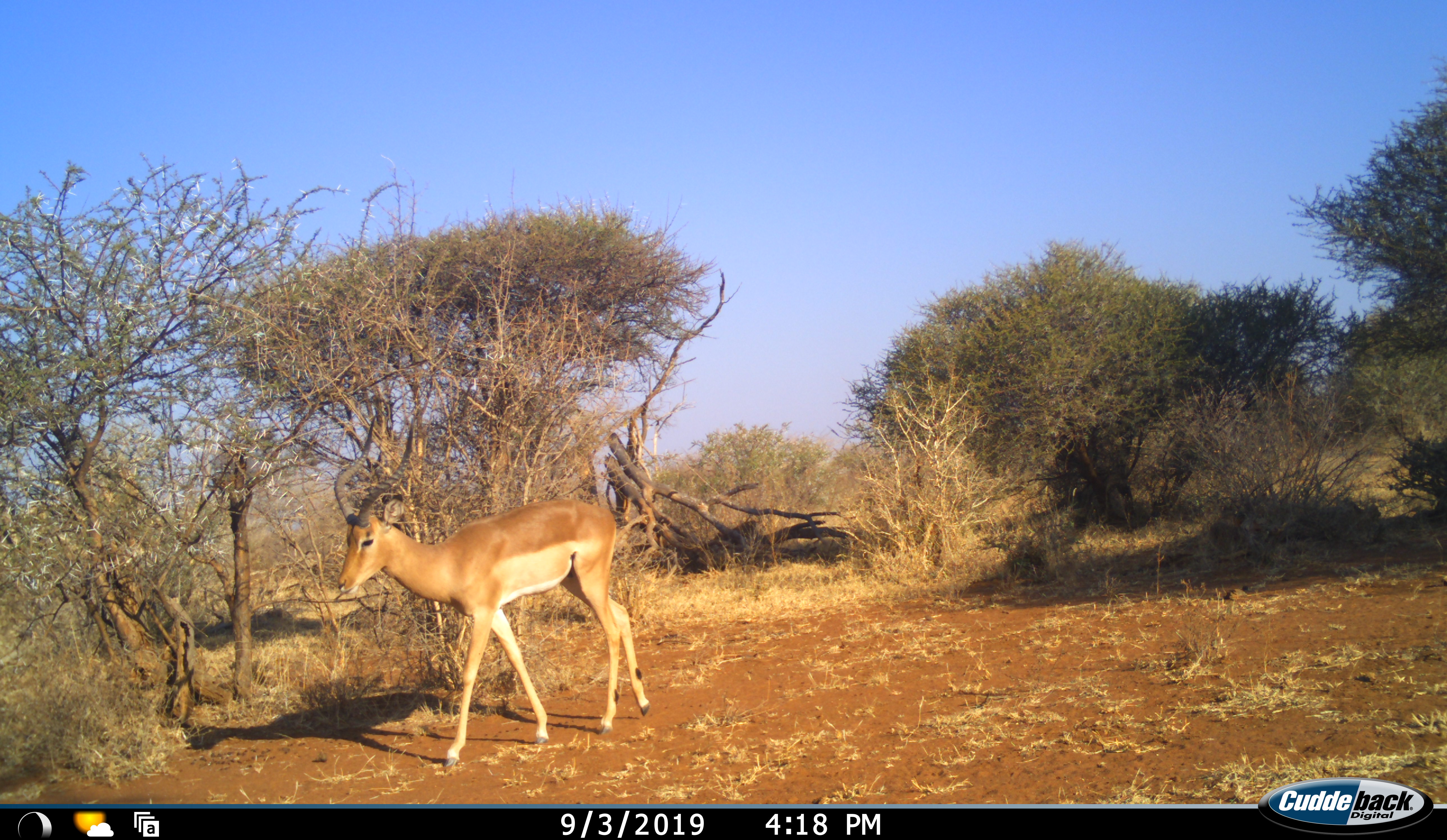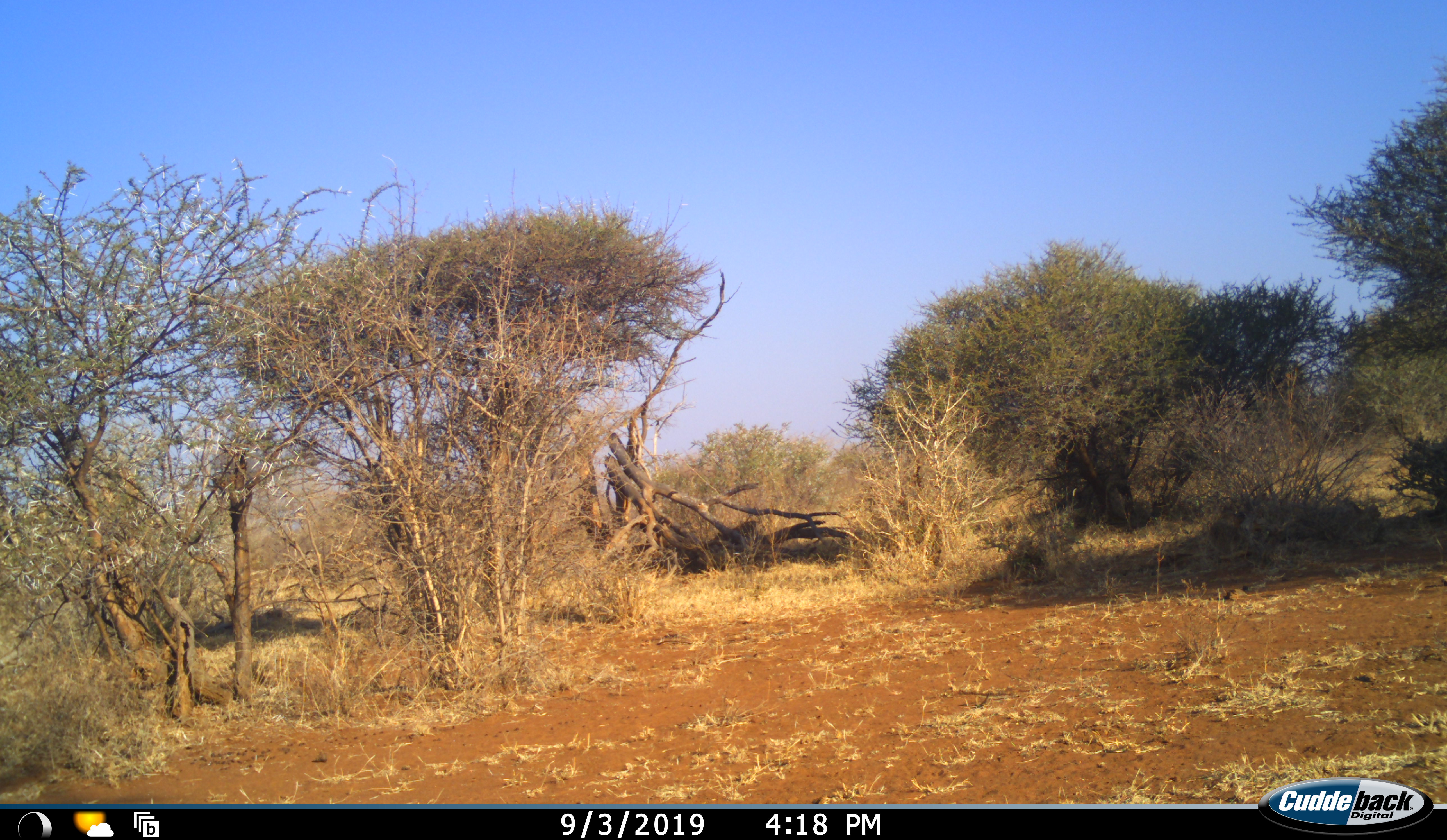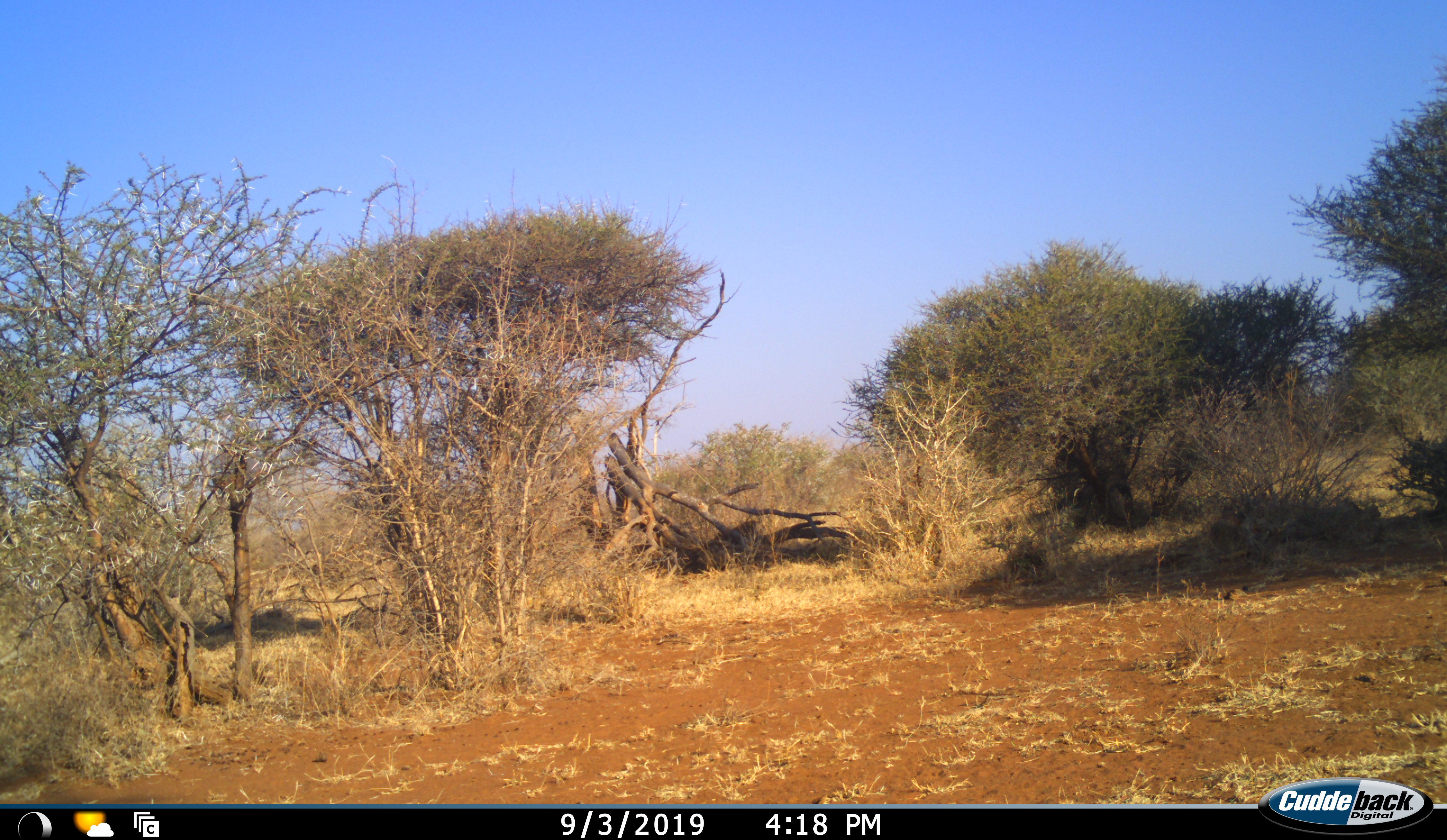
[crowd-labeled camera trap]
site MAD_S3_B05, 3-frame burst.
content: unidentified animal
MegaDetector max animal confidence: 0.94